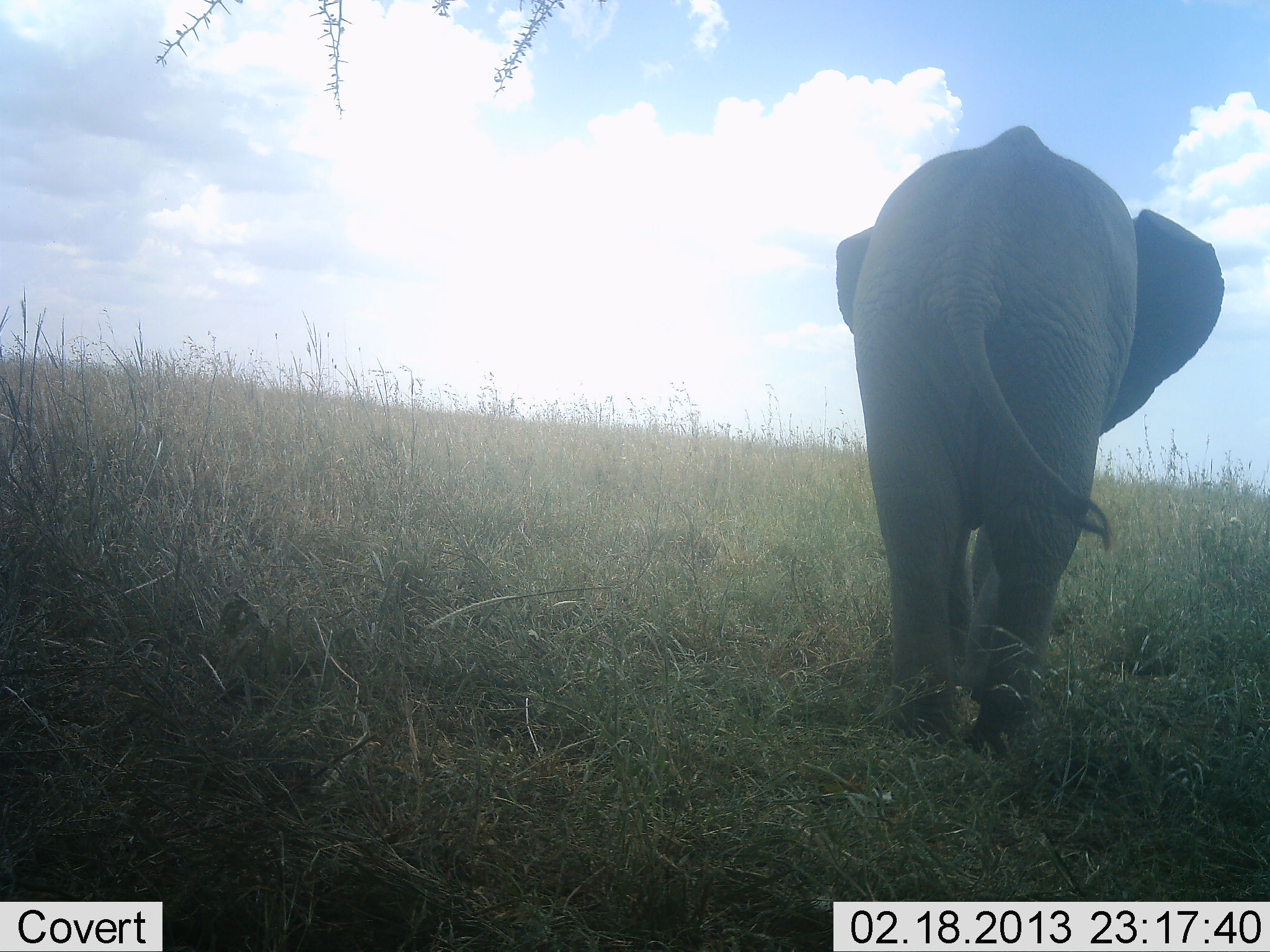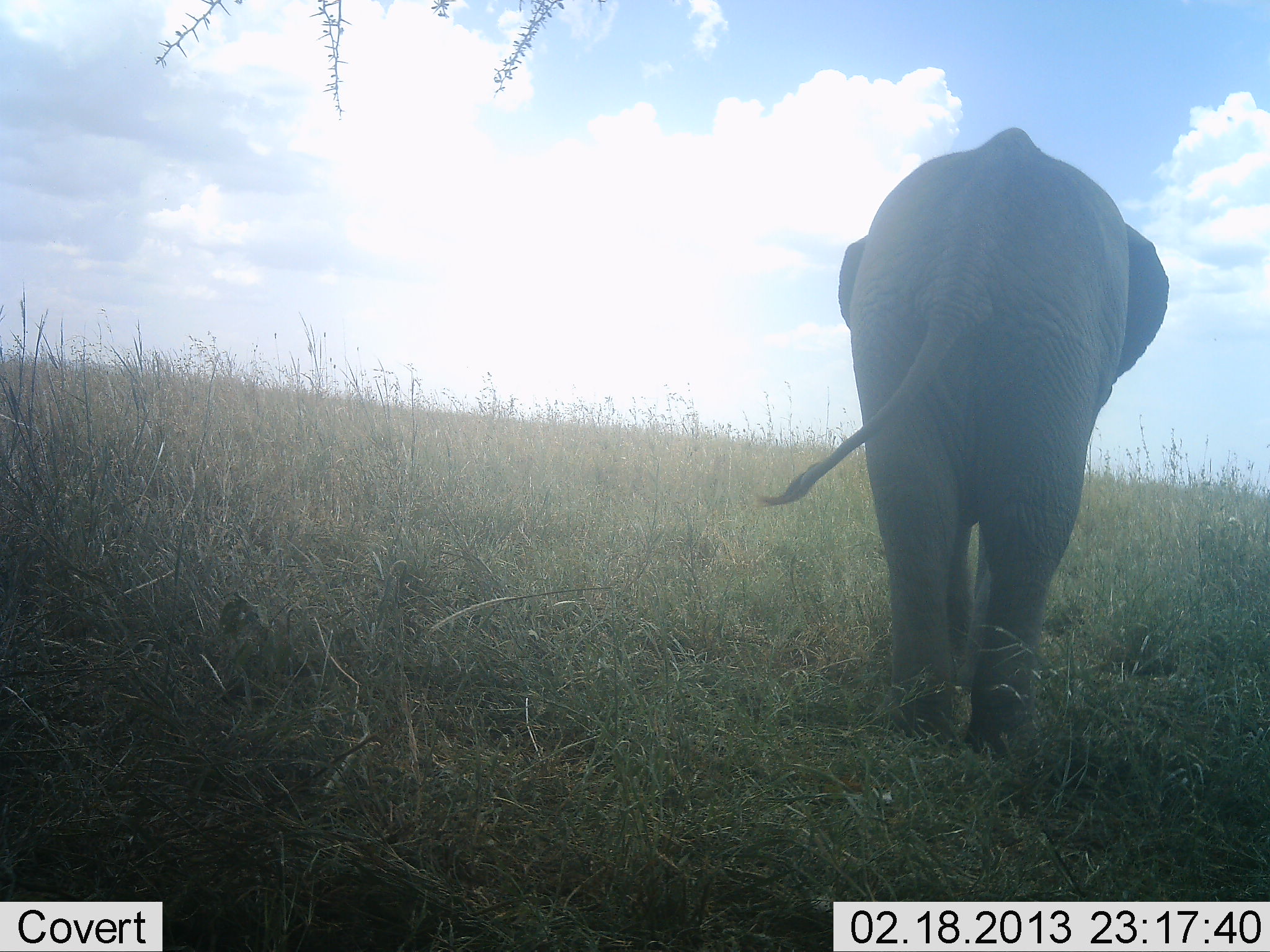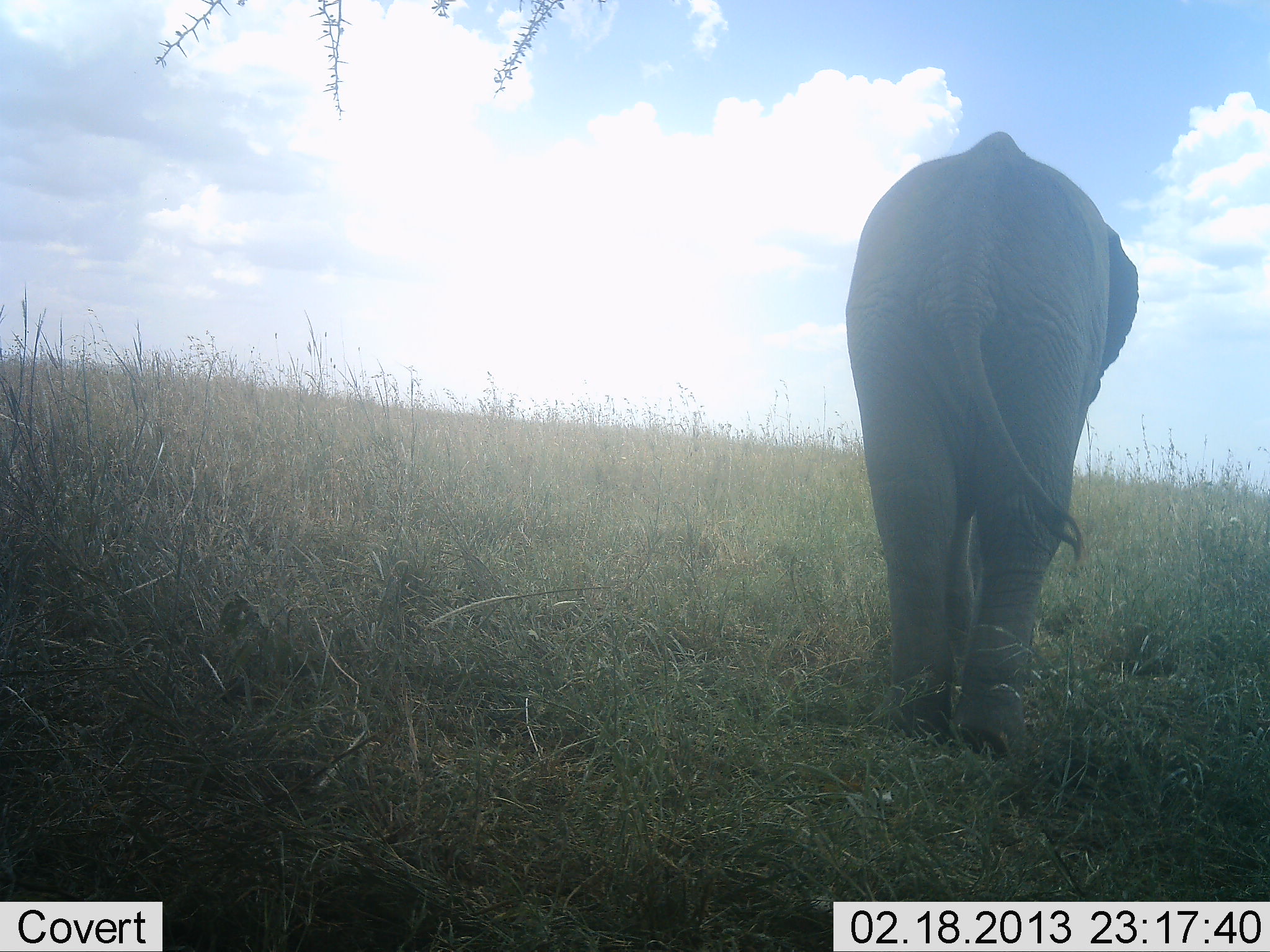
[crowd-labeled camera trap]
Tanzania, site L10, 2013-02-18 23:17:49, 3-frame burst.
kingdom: Animalia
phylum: Chordata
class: Mammalia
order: Proboscidea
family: Elephantidae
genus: Loxodonta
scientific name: Loxodonta africana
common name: african bush elephant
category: elephant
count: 1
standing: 66%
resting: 3%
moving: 34%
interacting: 0%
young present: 14%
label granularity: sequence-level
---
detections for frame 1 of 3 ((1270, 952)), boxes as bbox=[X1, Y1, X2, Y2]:
animal: bbox=[832, 122, 1226, 759]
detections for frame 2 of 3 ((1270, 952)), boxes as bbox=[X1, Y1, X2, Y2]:
animal: bbox=[750, 127, 1172, 763]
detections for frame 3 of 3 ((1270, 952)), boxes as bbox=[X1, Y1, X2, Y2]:
animal: bbox=[844, 129, 1140, 770]